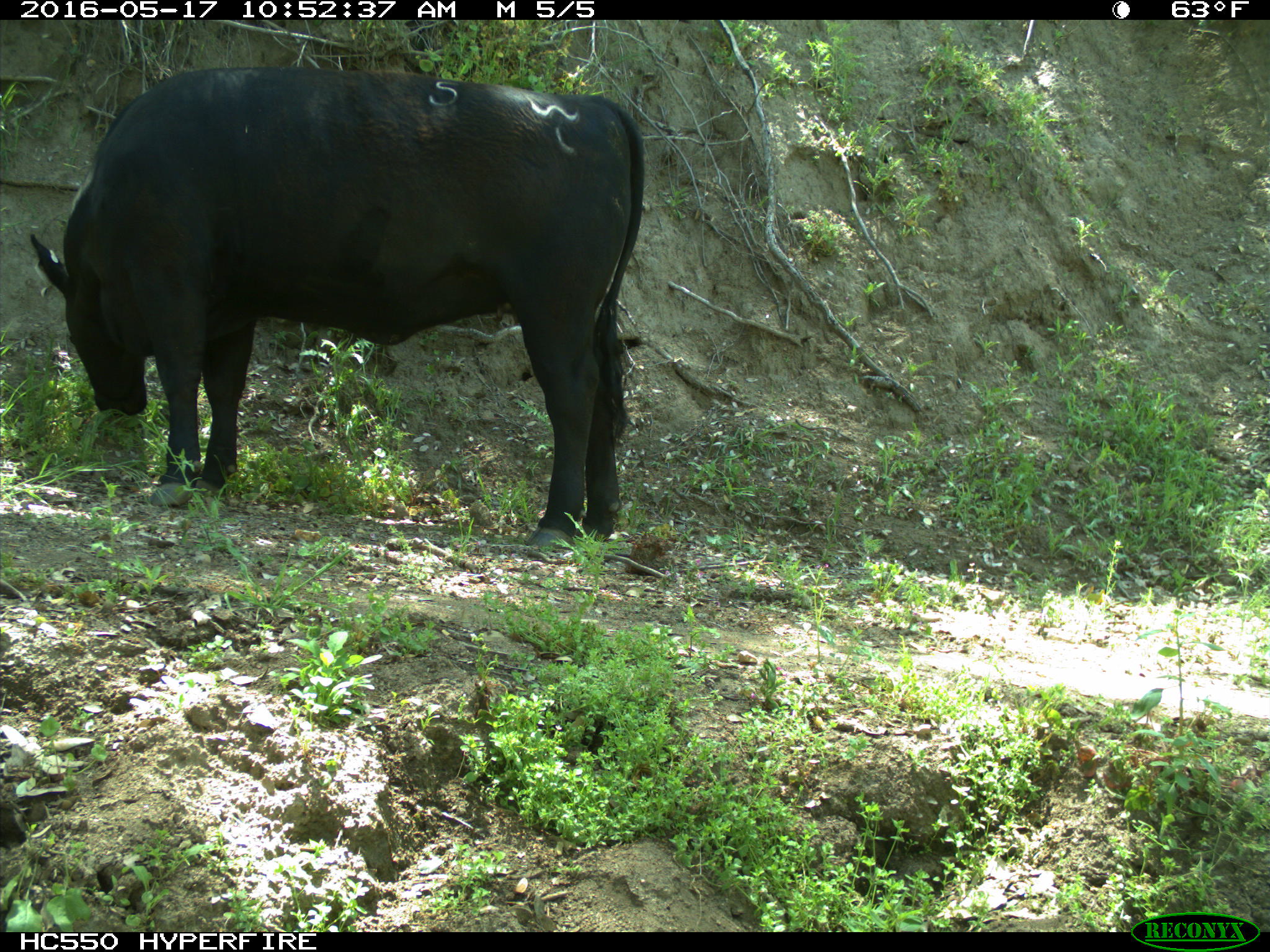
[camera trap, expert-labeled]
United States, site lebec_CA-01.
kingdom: Animalia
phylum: Chordata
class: Mammalia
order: Artiodactyla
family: Bovidae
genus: Bos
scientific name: Bos taurus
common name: domestic cow